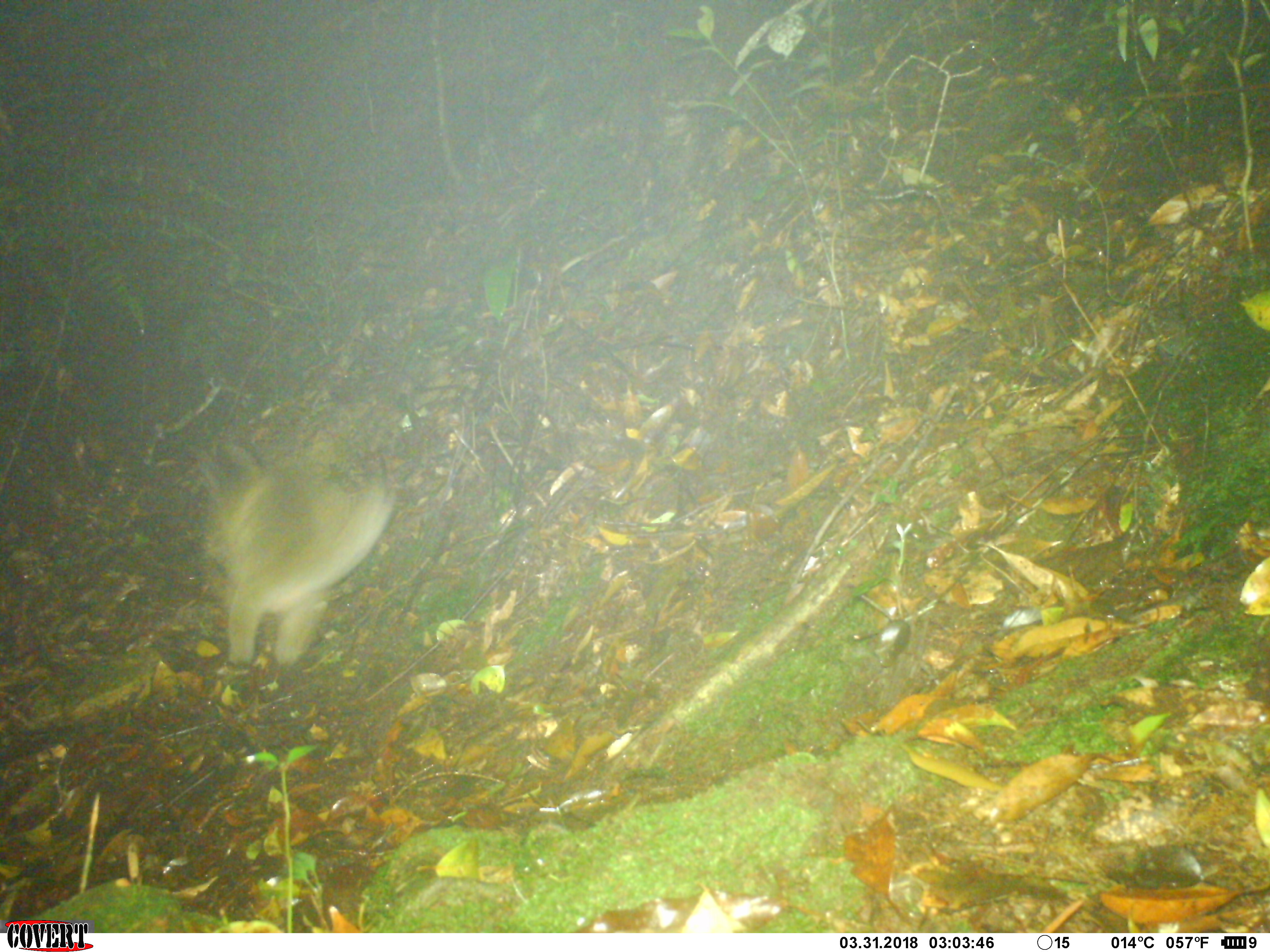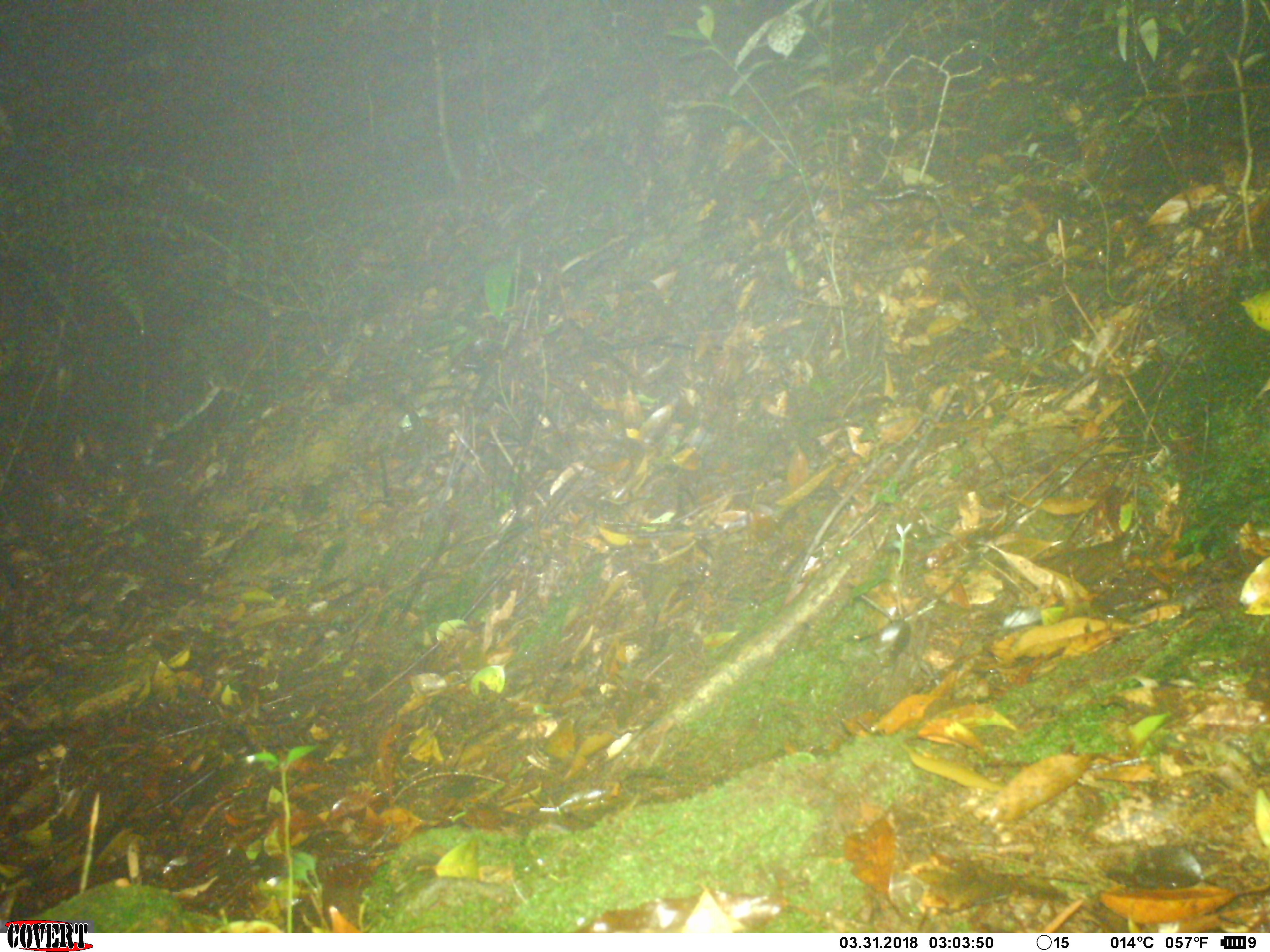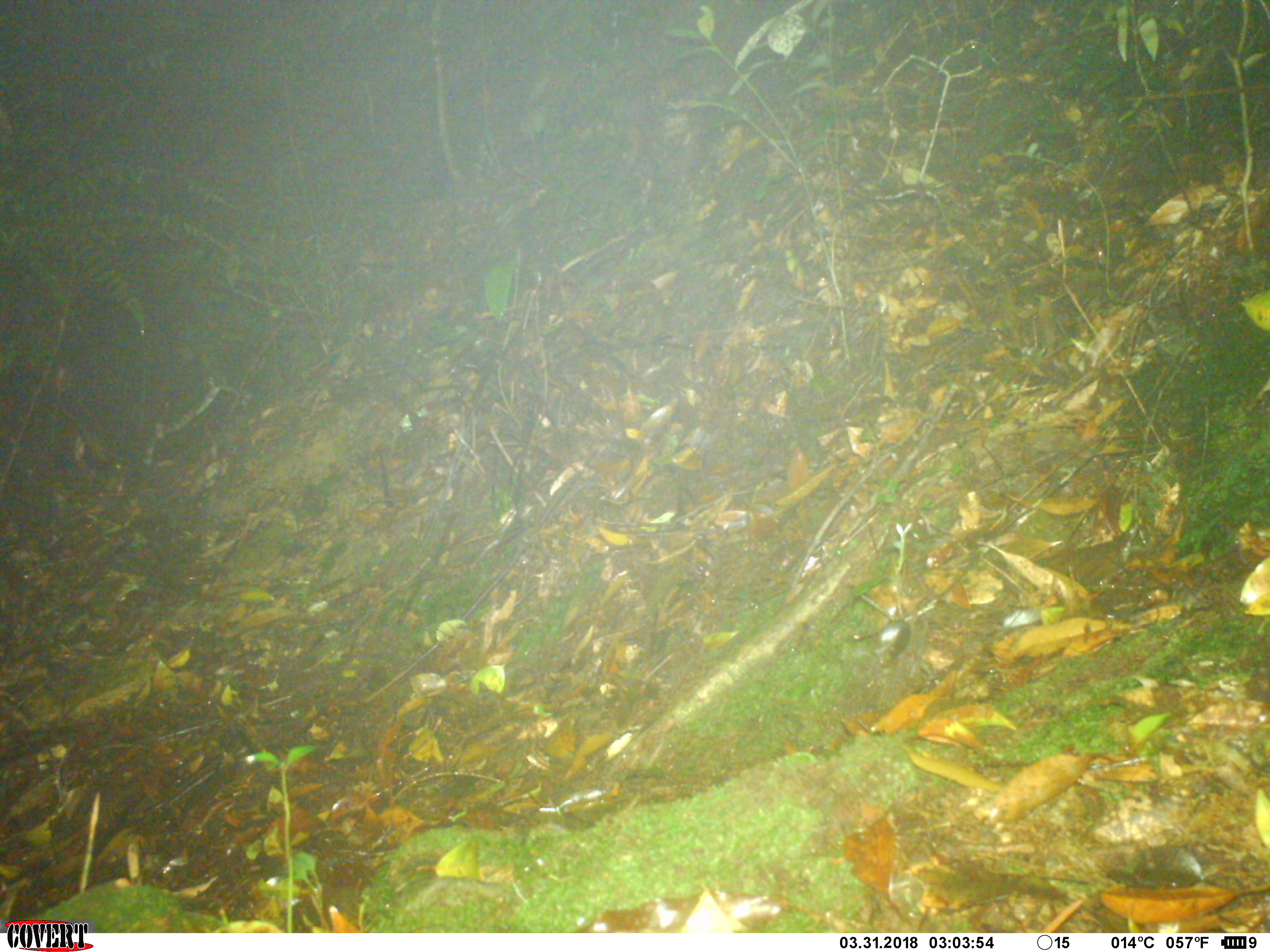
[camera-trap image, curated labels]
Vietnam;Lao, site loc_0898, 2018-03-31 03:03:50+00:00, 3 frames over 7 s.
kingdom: Animalia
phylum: Chordata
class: Mammalia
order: Carnivora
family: Viverridae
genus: Paguma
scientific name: Paguma larvata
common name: masked palm civet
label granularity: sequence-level